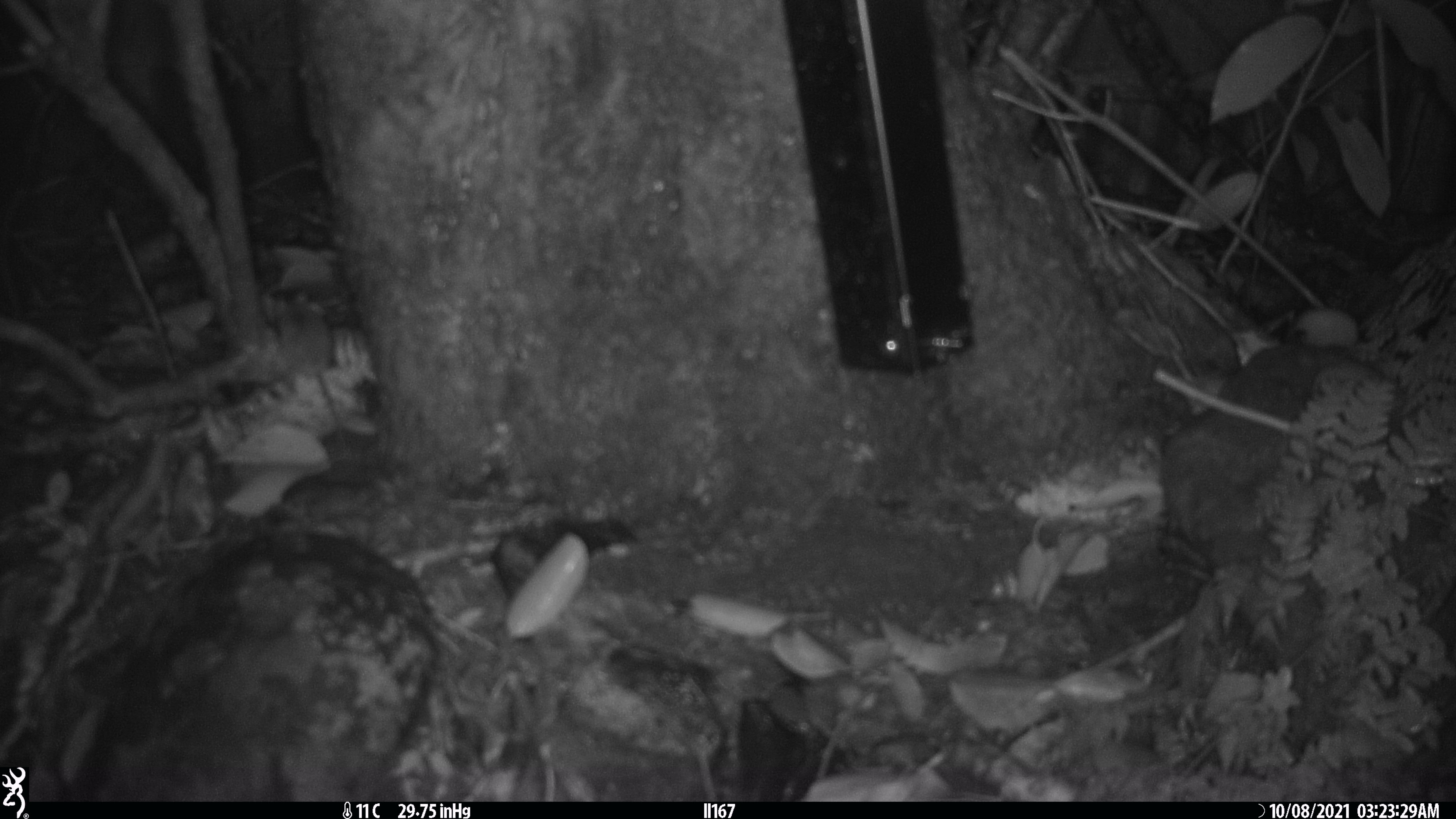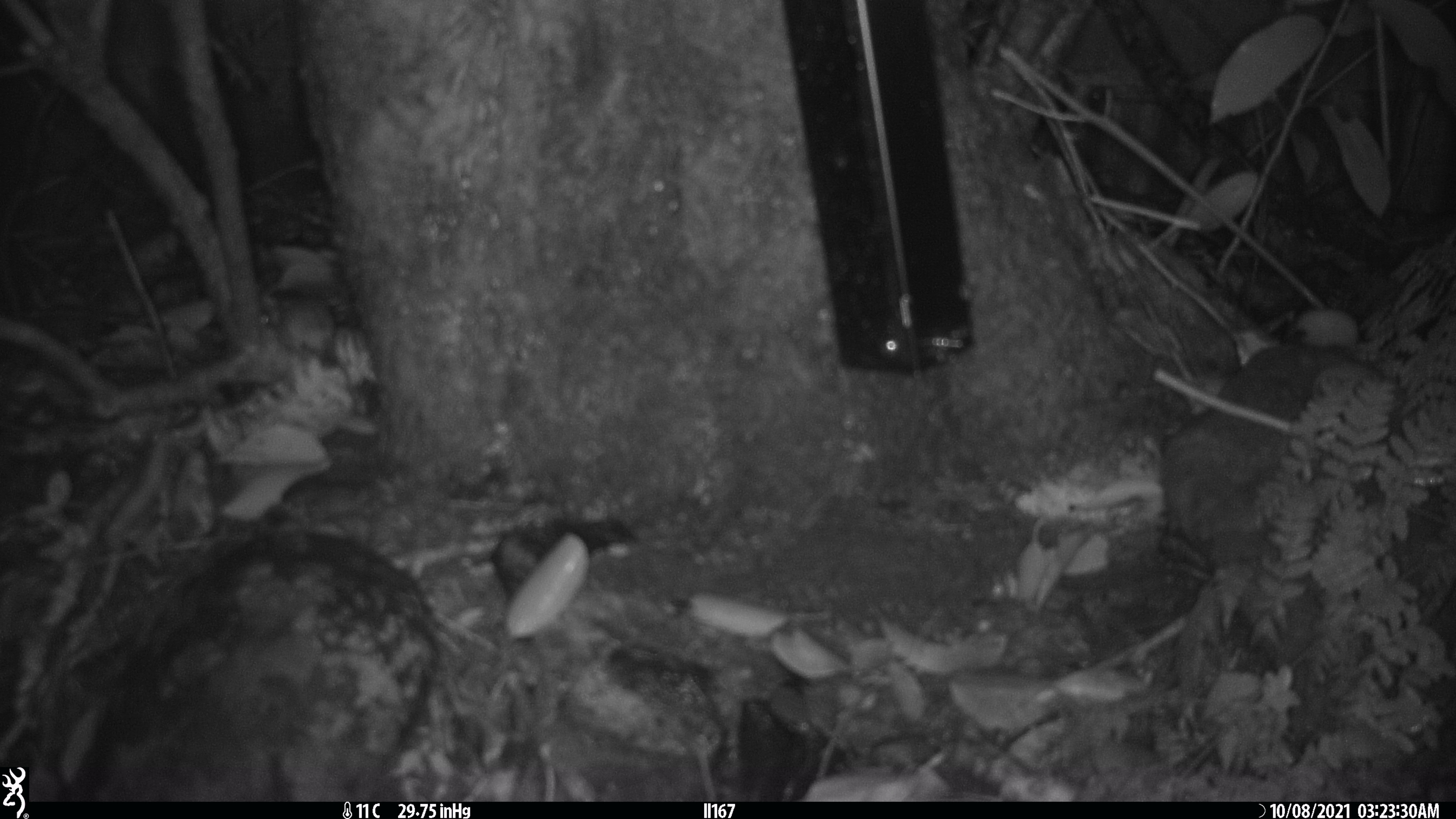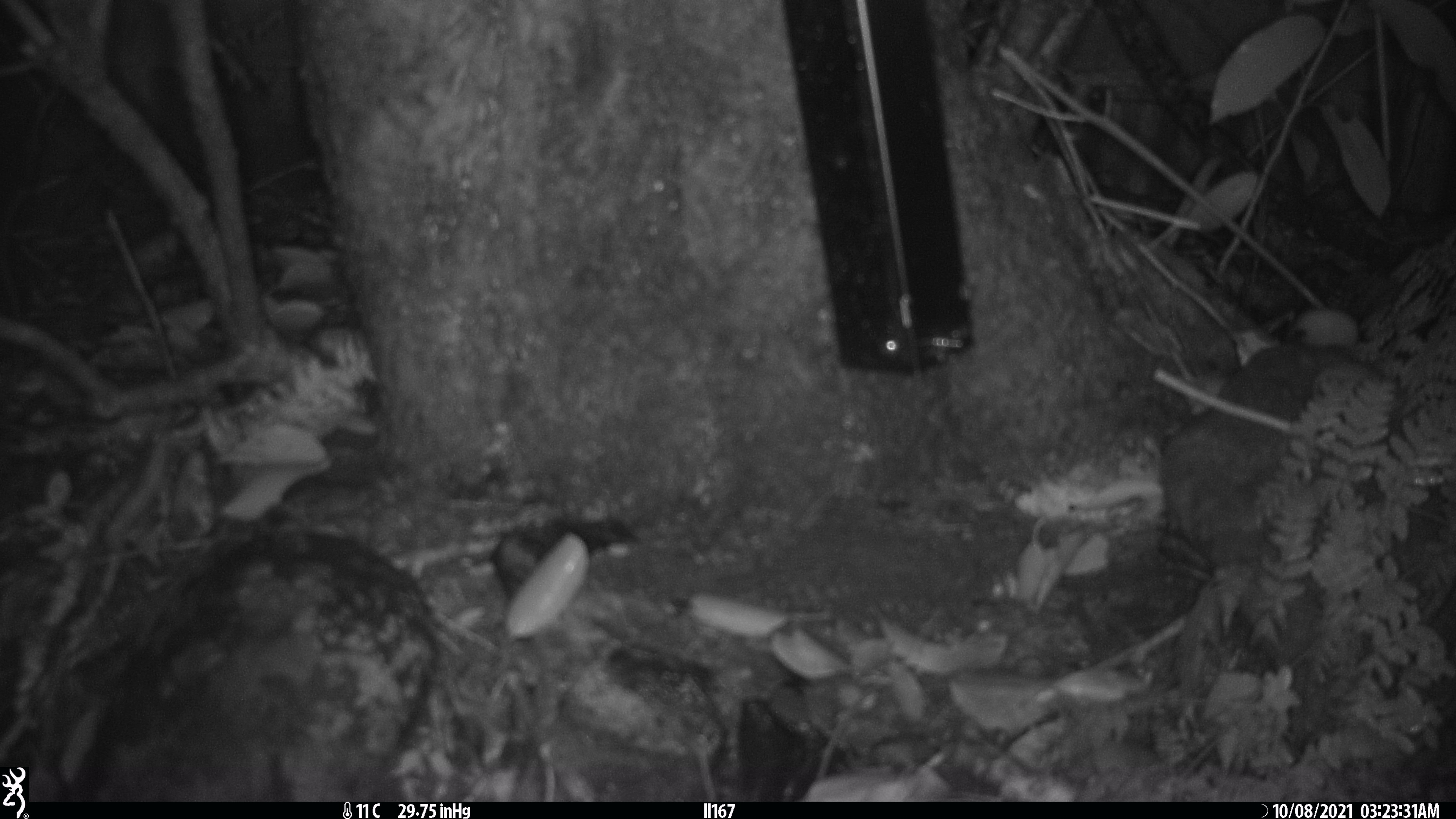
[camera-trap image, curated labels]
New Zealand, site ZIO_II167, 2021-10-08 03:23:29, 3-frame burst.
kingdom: Animalia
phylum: Chordata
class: Mammalia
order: Rodentia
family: Muridae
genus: Mus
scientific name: Mus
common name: mouse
Mouse (Mus).